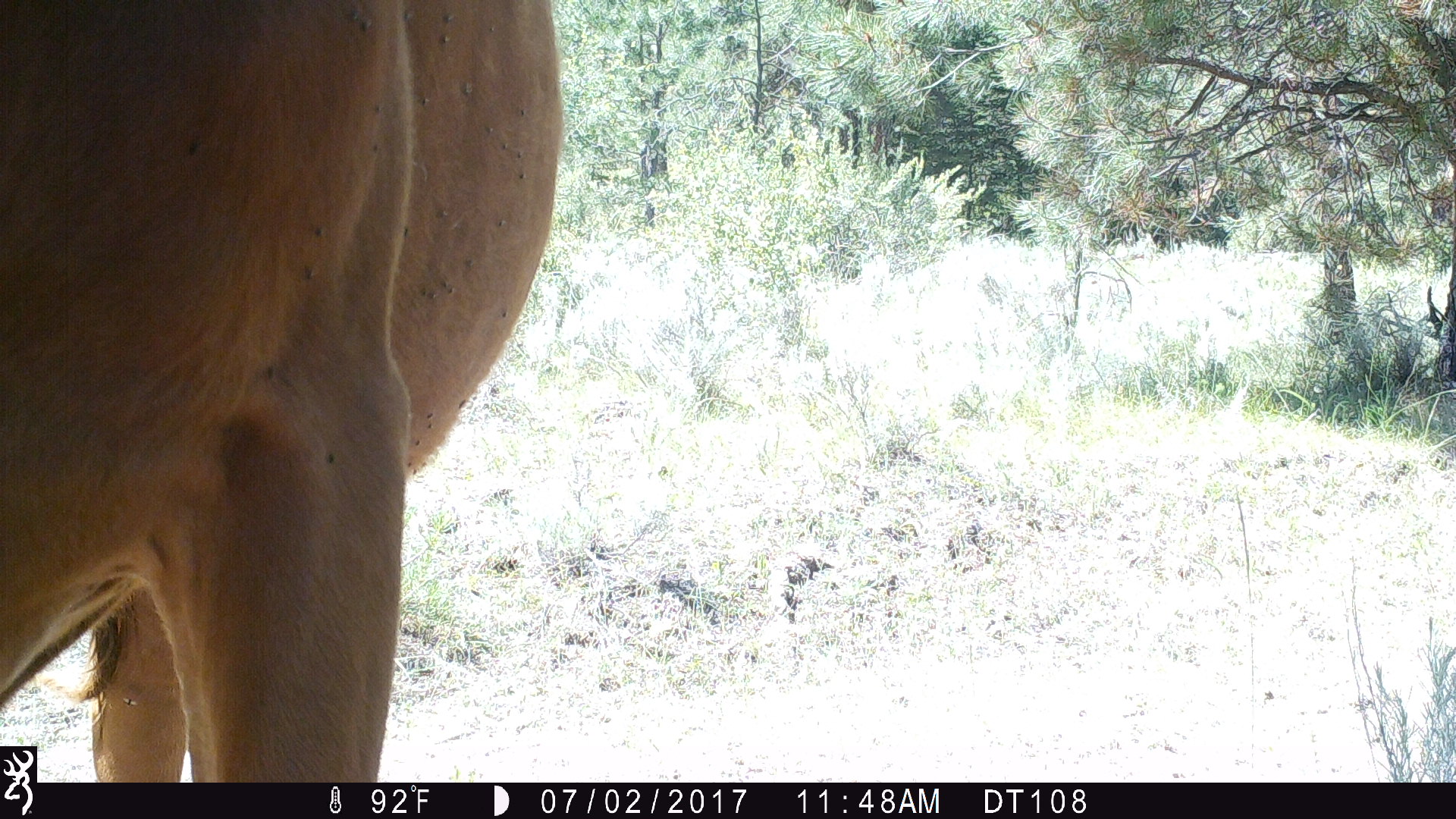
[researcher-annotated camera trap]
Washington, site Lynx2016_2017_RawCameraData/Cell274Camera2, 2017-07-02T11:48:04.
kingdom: Animalia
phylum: Chordata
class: Mammalia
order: Artiodactyla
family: Bovidae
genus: Bos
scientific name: Bos taurus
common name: domestic cattle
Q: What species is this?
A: Domestic cattle (Bos taurus).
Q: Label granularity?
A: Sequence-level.